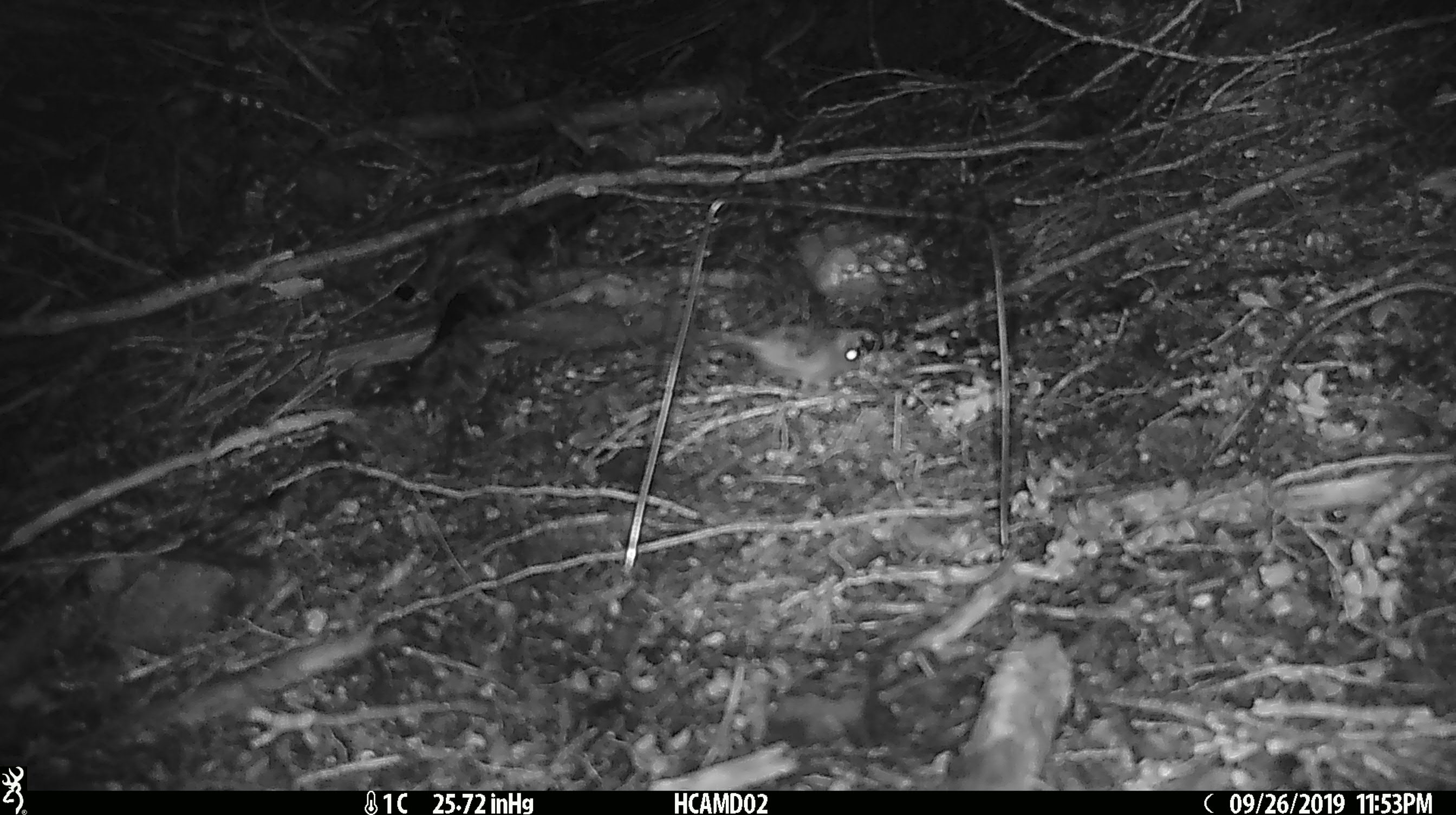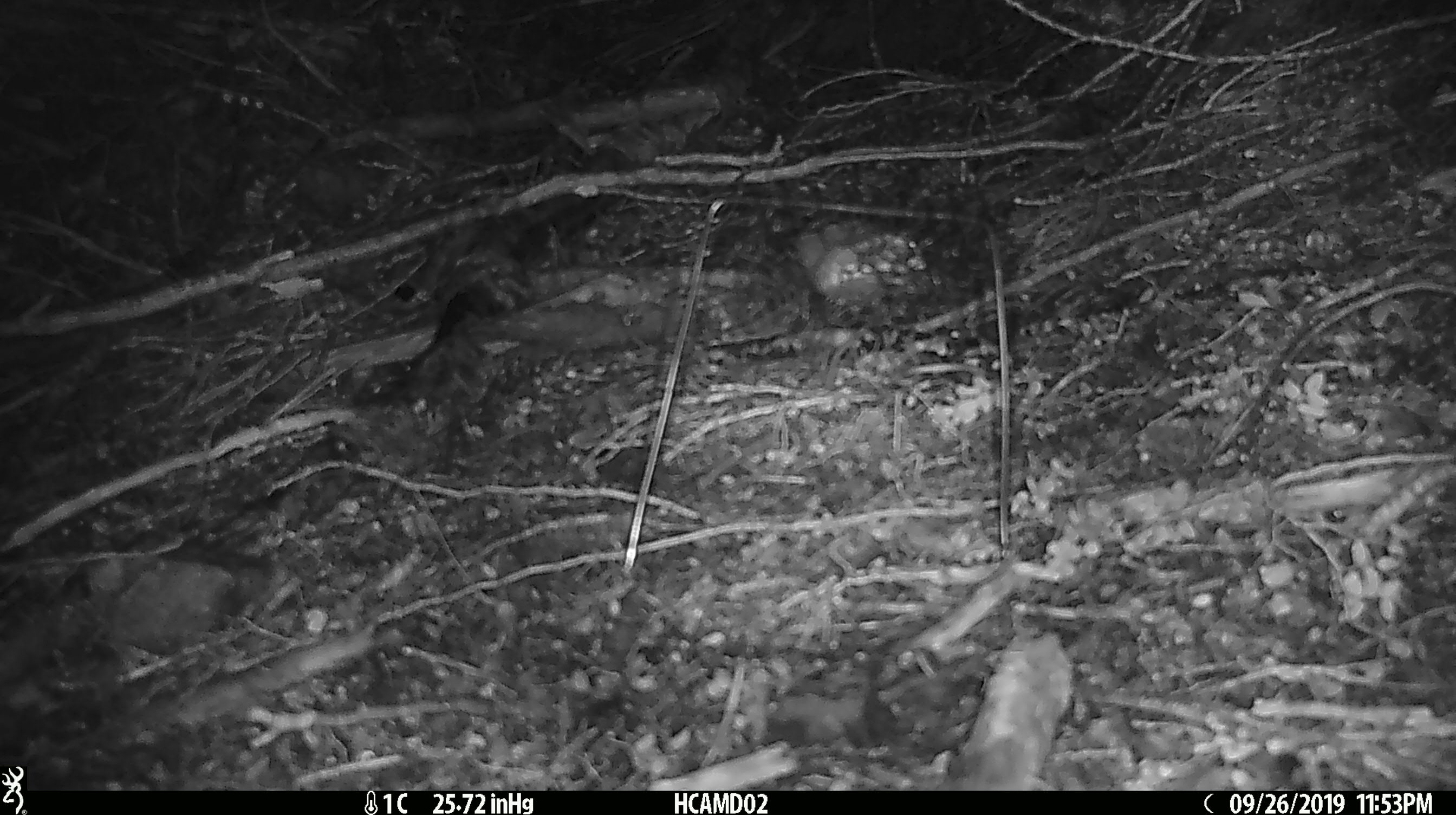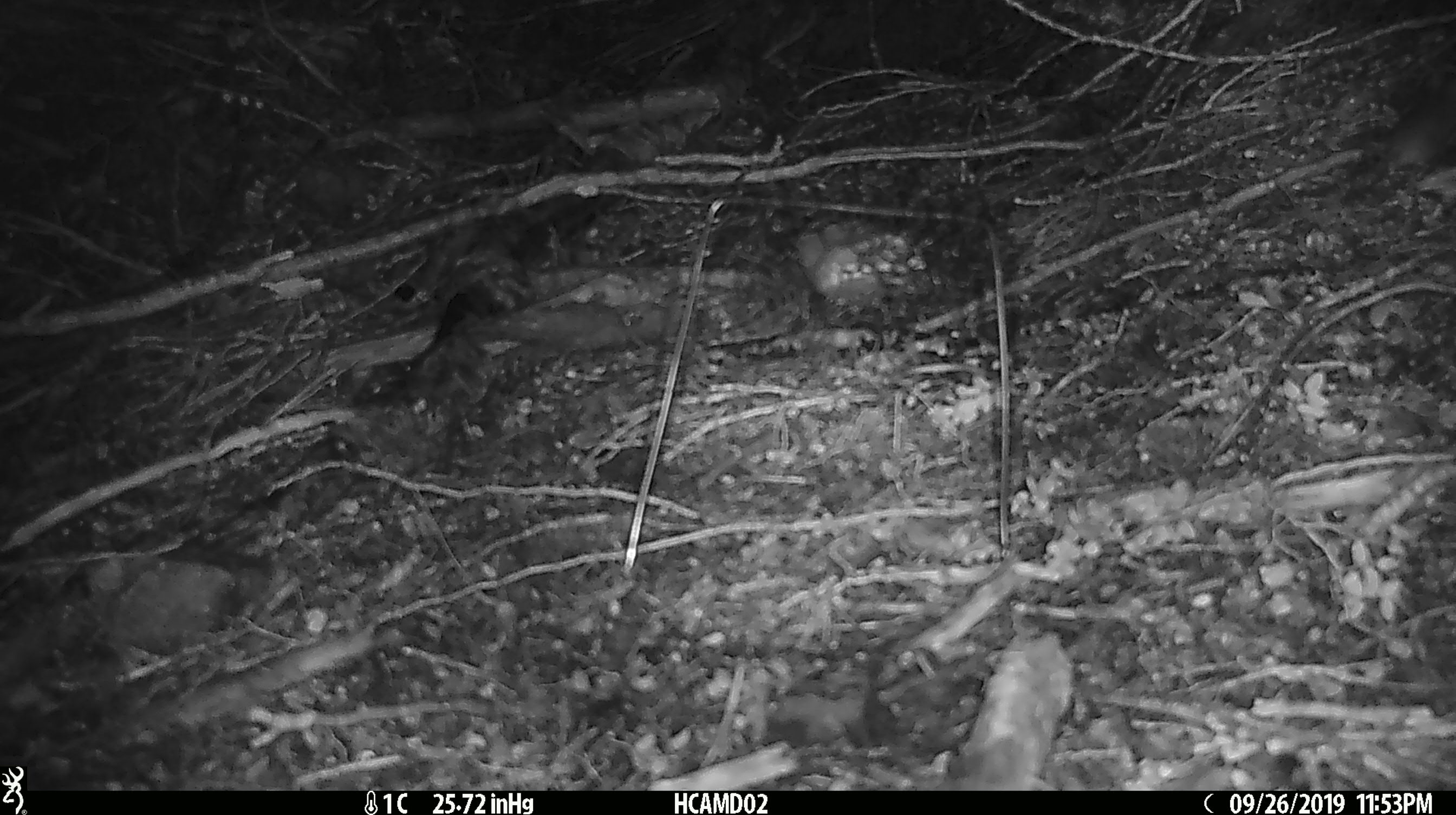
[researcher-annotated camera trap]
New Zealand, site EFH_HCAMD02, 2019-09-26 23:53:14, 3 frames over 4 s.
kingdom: Animalia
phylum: Chordata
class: Mammalia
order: Rodentia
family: Muridae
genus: Mus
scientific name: Mus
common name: mouse